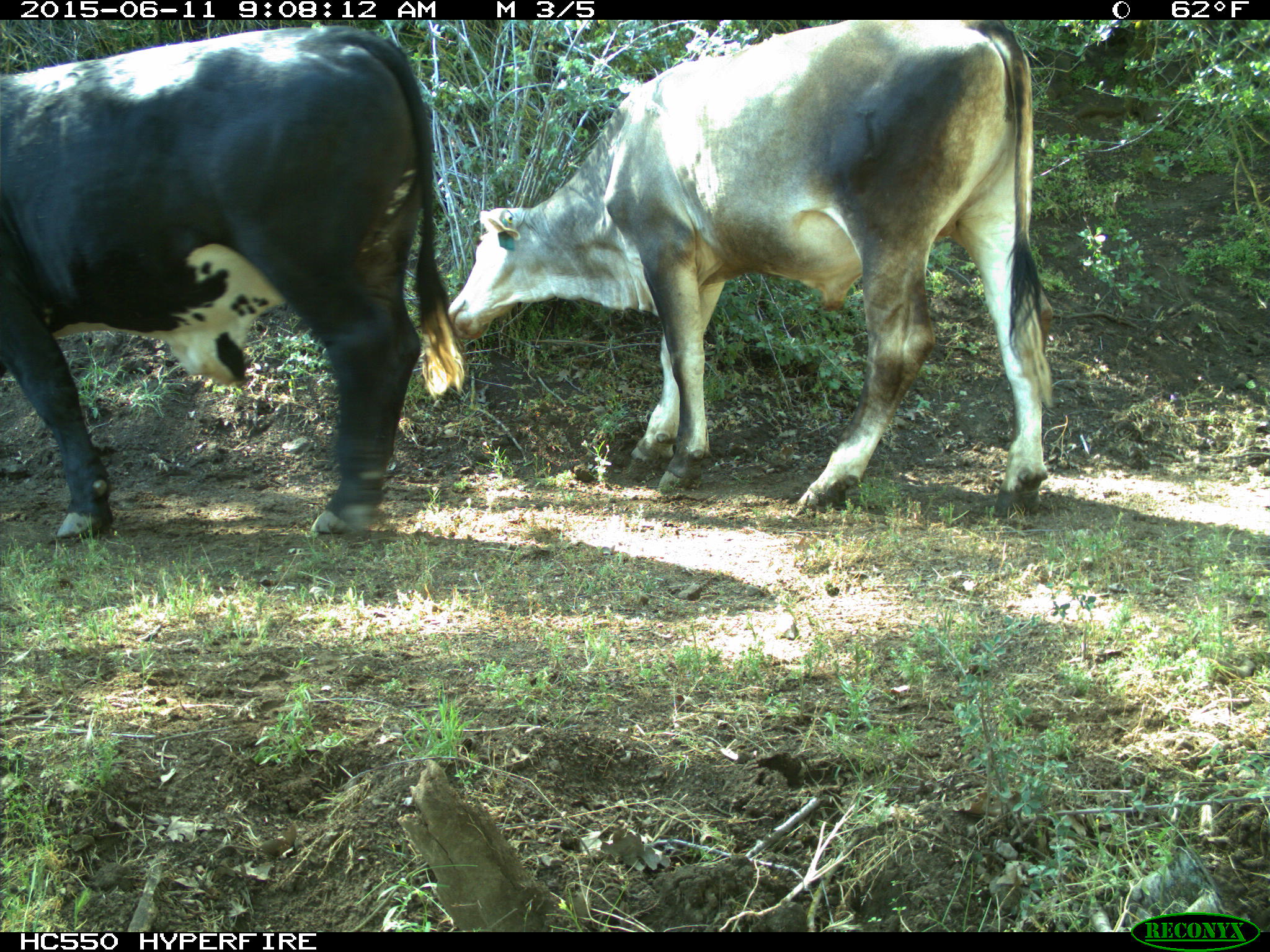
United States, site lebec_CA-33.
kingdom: Animalia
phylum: Chordata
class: Mammalia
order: Artiodactyla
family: Bovidae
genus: Bos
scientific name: Bos taurus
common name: domestic cow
Bos taurus (domestic cow).